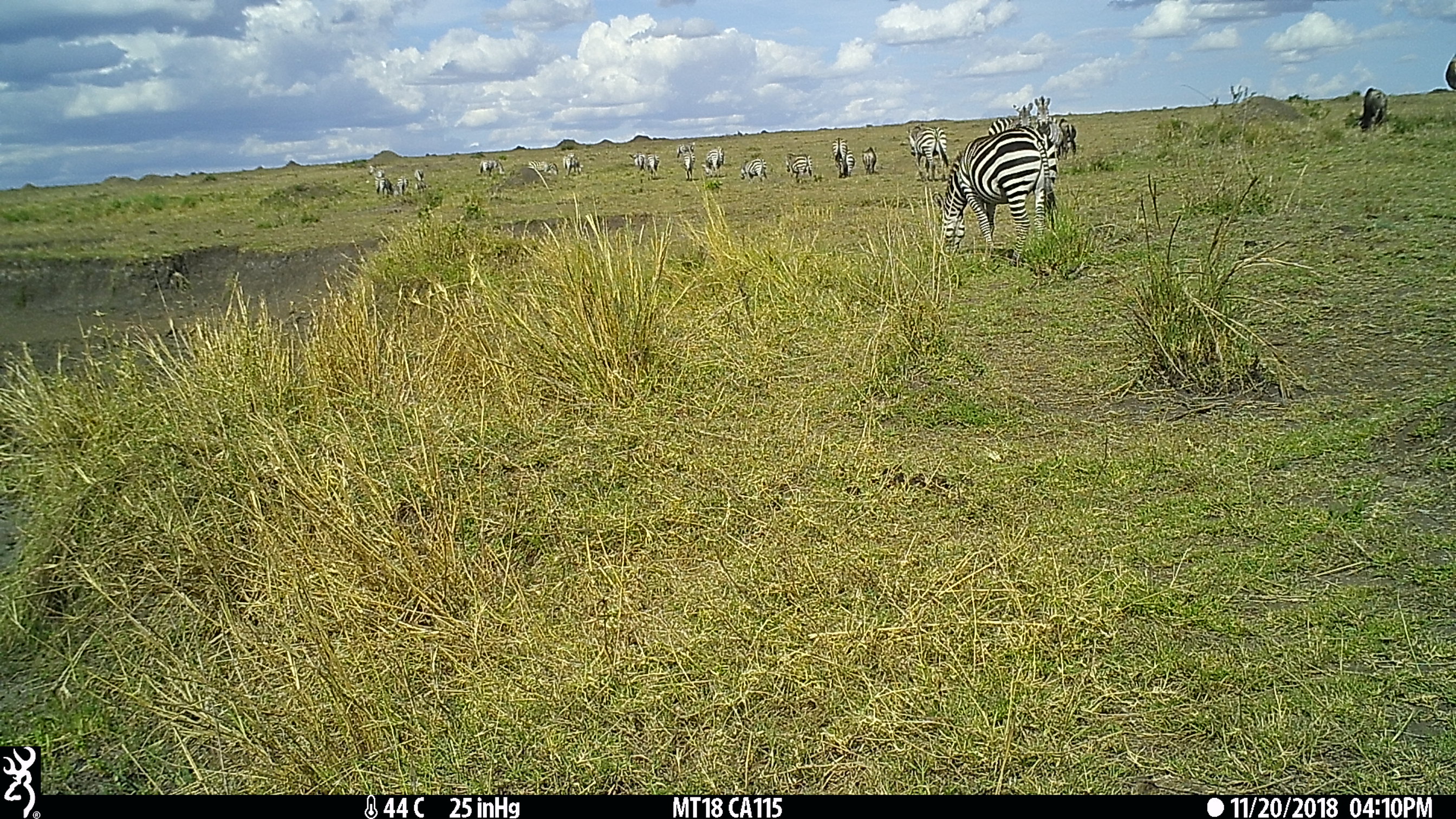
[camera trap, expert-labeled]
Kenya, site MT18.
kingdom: Animalia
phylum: Chordata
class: Mammalia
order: Perissodactyla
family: Equidae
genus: Equus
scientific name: Equus quagga burchellii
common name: burchell's zebra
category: zebra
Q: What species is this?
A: Zebra (burchell's zebra) (Equus quagga burchellii).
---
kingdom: Animalia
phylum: Chordata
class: Mammalia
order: Artiodactyla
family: Bovidae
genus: Connochaetes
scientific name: Connochaetes taurinus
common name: blue wildebeest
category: wildebeest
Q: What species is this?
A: Wildebeest (blue wildebeest) (Connochaetes taurinus).